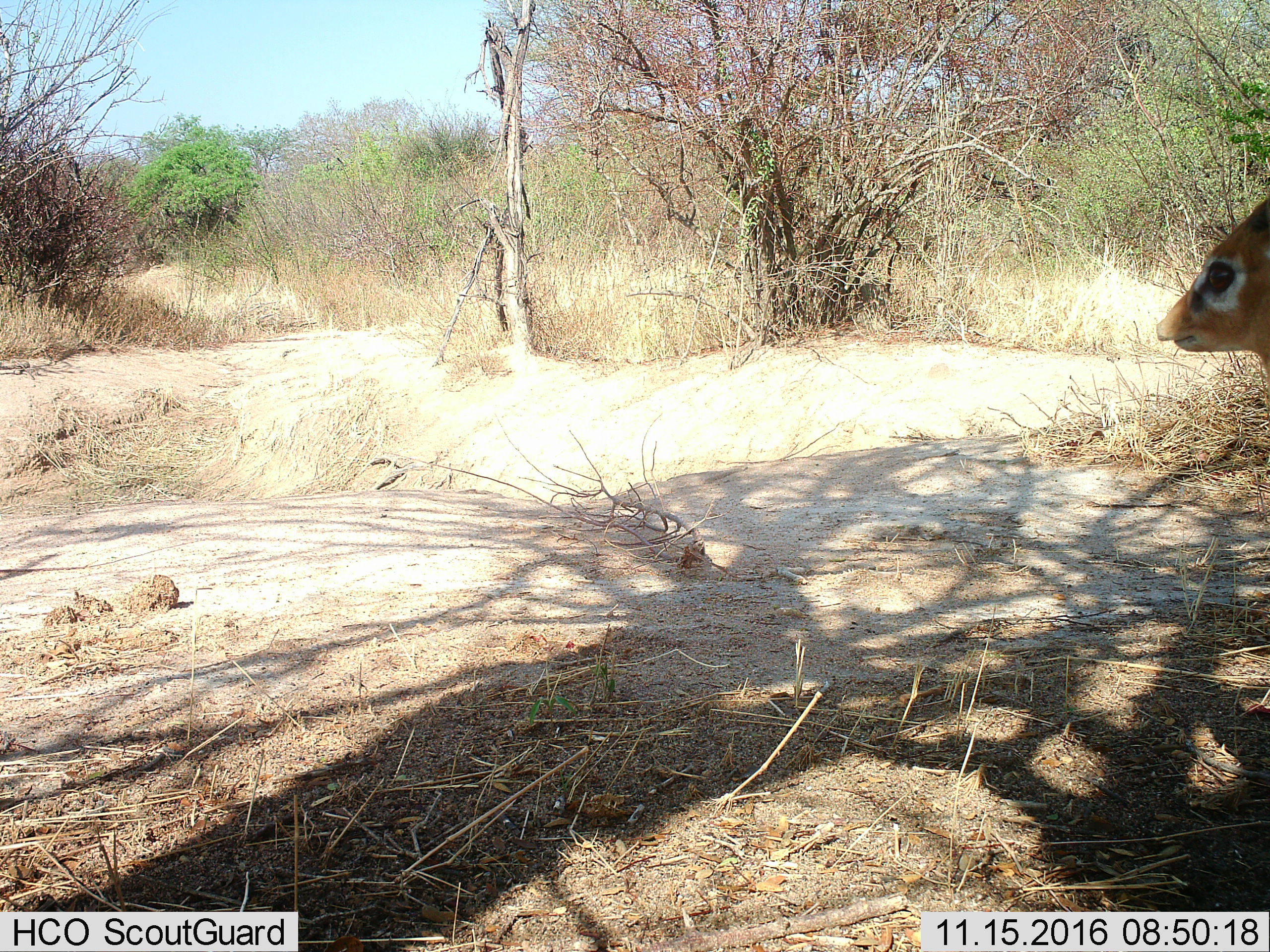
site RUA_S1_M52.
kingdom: Animalia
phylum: Chordata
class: Mammalia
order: Artiodactyla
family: Bovidae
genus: Madoqua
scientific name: Madoqua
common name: dik-dik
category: dikdik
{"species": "dikdik (dik-dik) (Madoqua)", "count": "1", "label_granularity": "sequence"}